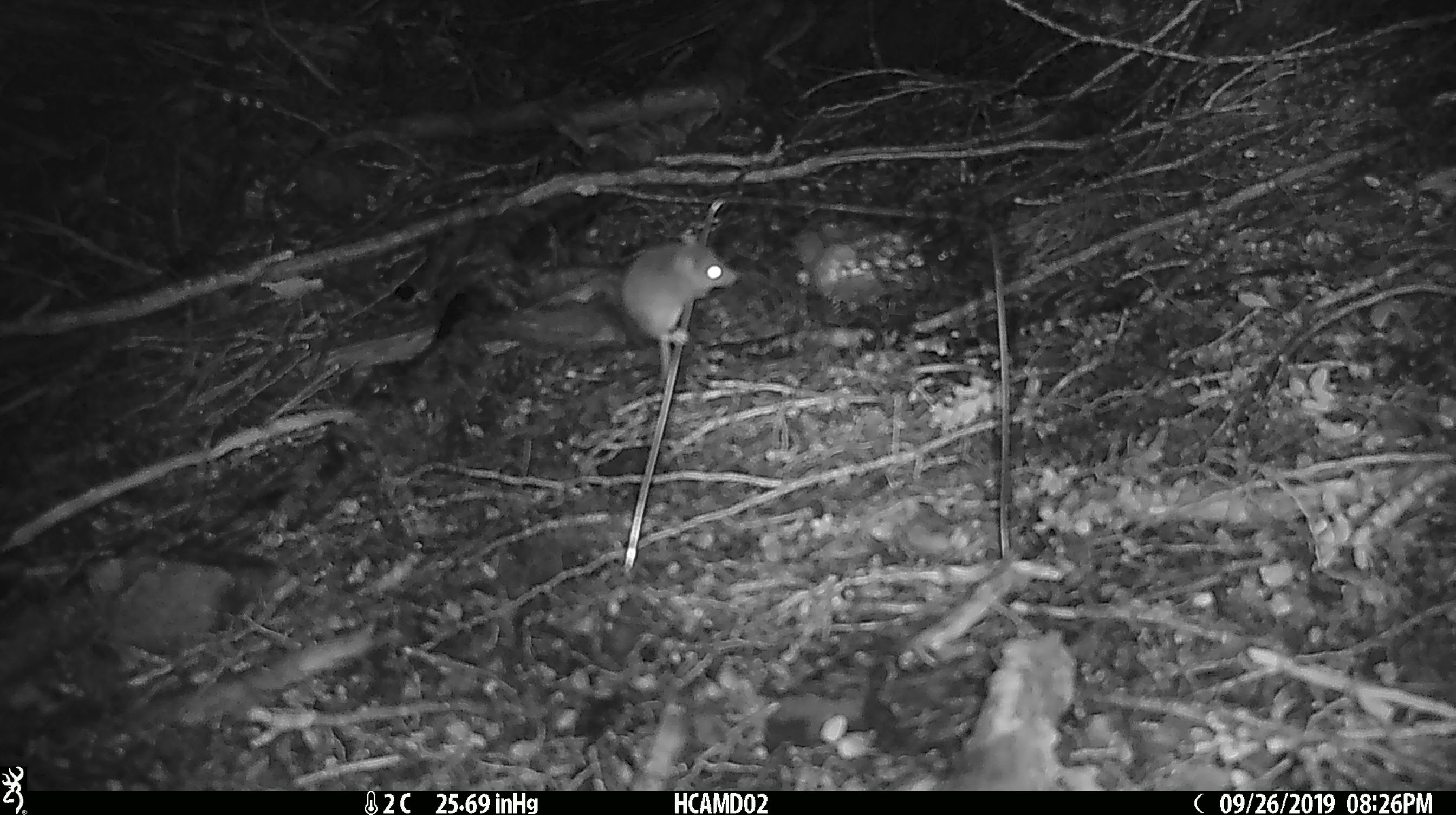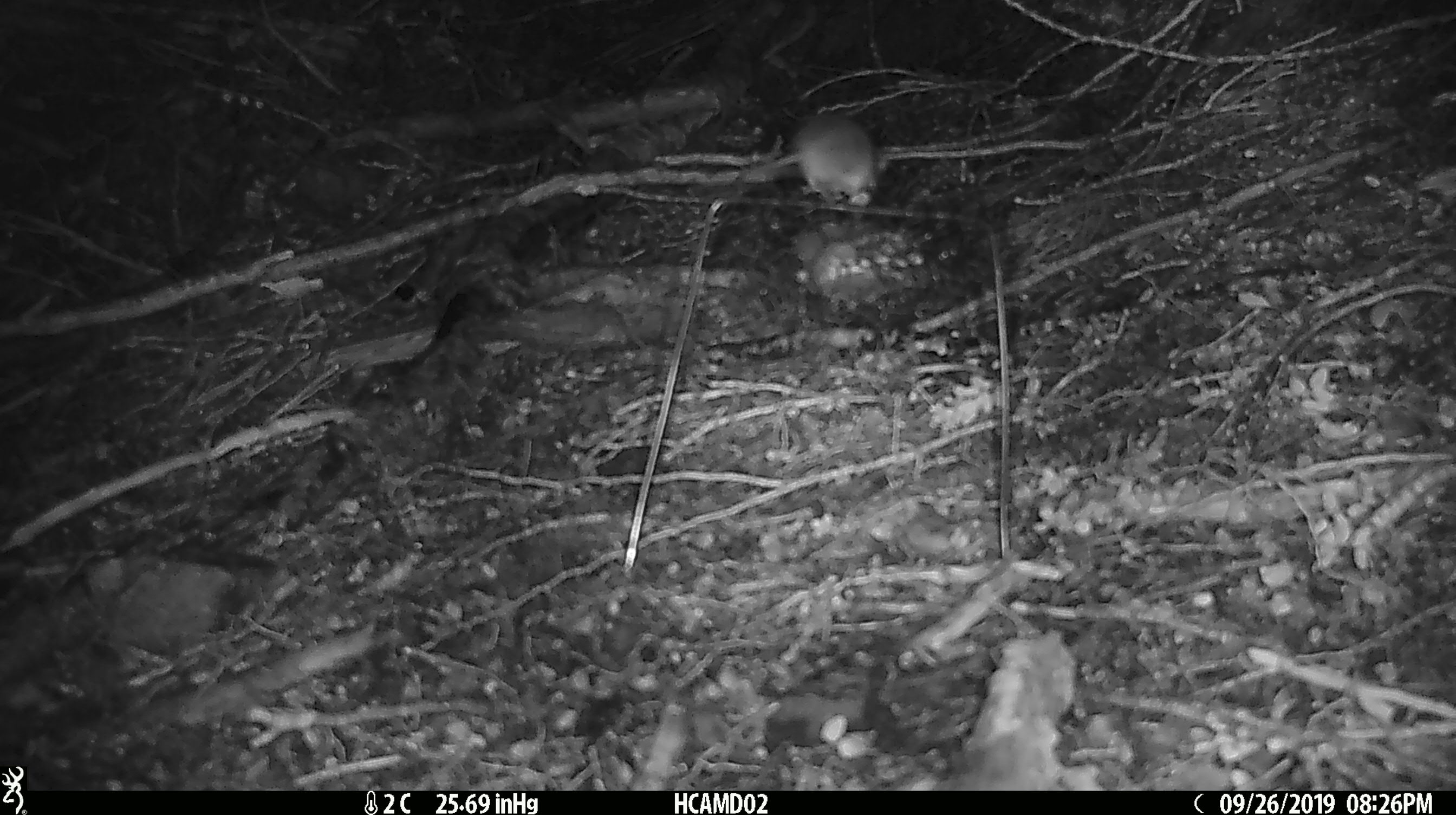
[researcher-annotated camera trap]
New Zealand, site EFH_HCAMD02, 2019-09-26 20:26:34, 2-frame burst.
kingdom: Animalia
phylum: Chordata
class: Mammalia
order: Rodentia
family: Muridae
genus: Mus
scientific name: Mus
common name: mouse